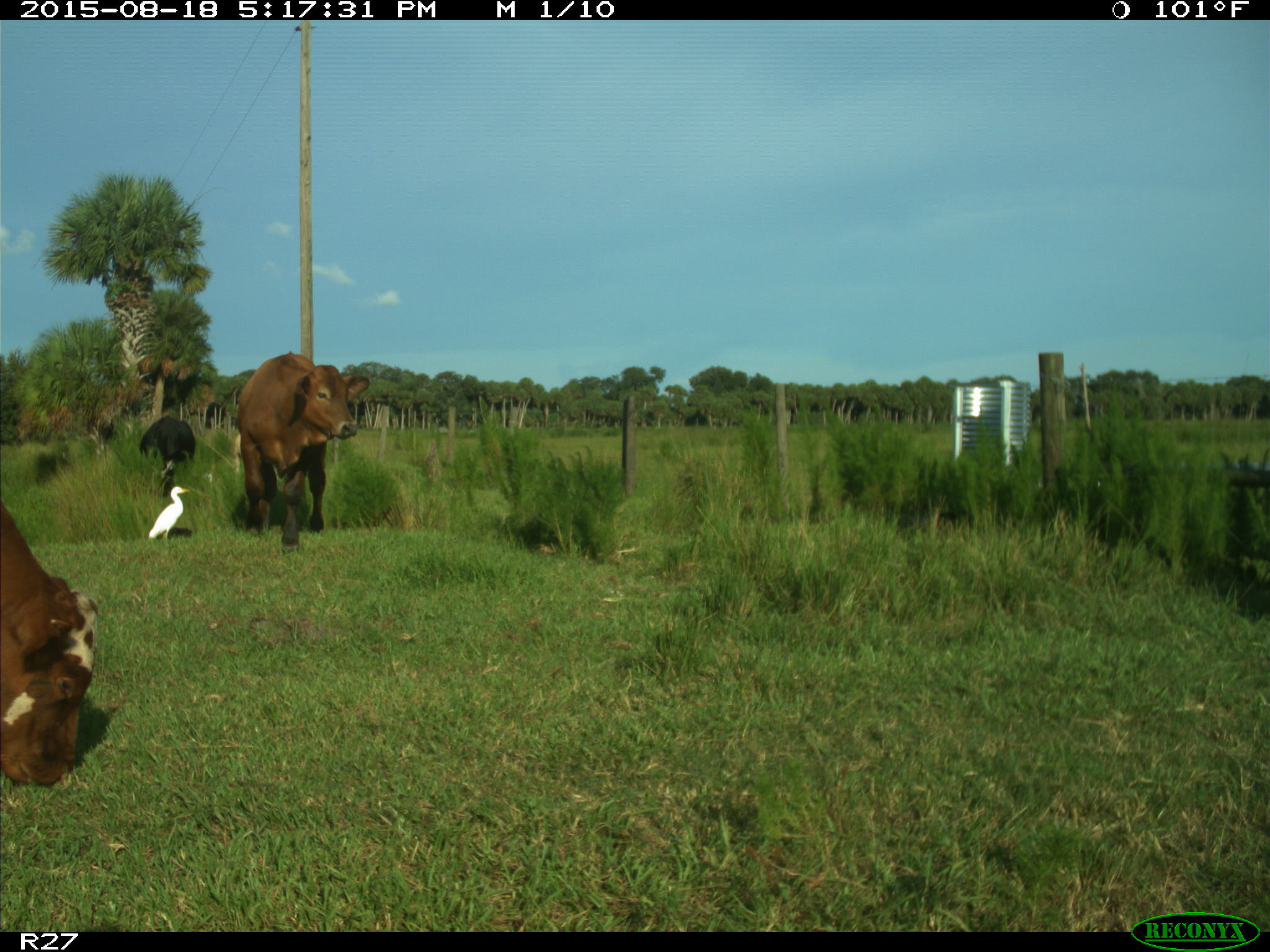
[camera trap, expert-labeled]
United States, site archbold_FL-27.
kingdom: Animalia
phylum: Chordata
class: Mammalia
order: Artiodactyla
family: Bovidae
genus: Bos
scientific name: Bos taurus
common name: domestic cow